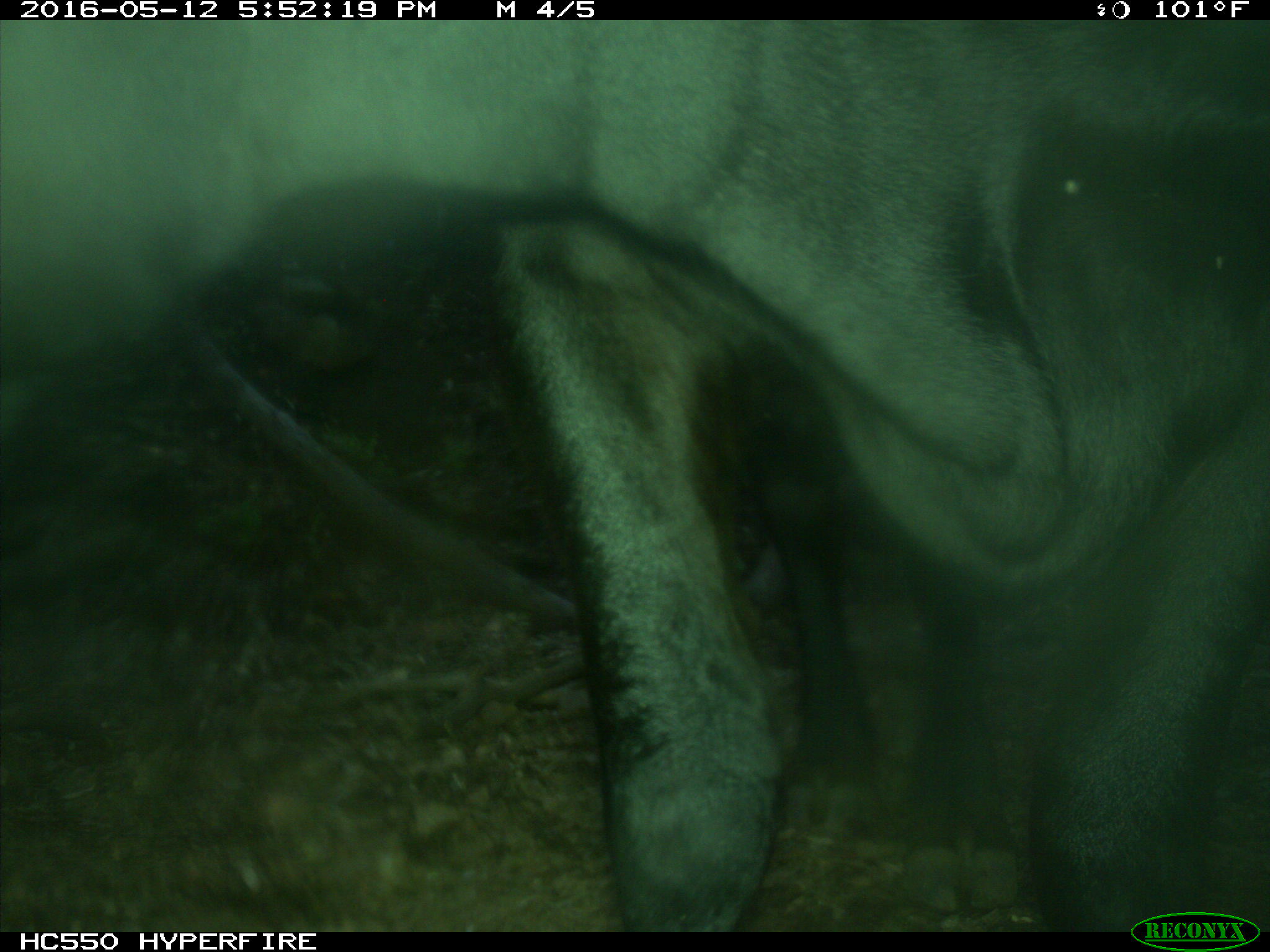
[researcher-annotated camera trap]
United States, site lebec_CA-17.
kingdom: Animalia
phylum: Chordata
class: Mammalia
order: Artiodactyla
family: Bovidae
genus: Bos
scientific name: Bos taurus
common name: domestic cow